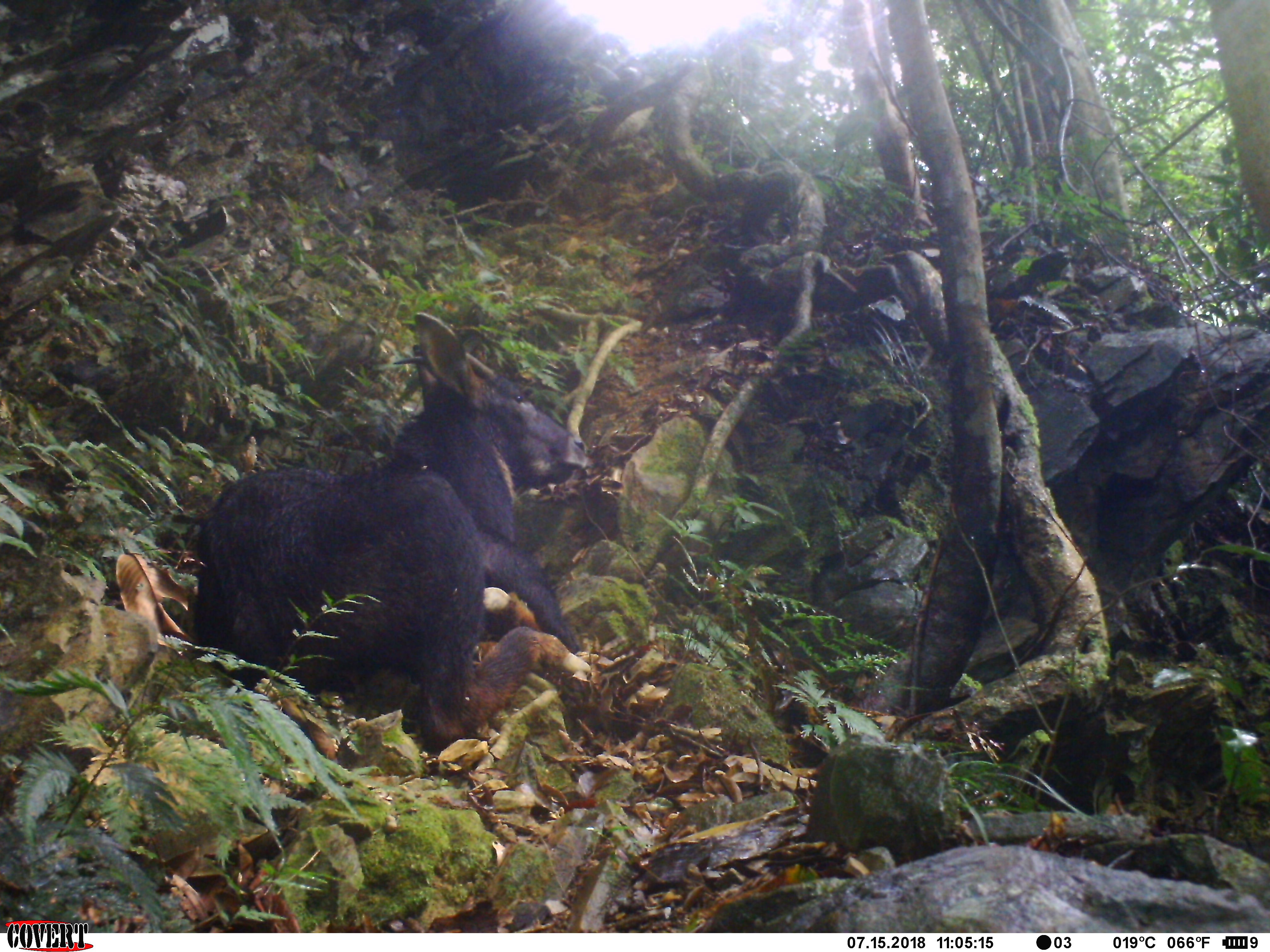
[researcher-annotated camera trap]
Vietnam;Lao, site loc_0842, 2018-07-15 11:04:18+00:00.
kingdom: Animalia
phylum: Chordata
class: Mammalia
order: Artiodactyla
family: Bovidae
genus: Capricornis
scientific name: Capricornis sumatraensis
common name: chinese serow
Chinese serow (Capricornis sumatraensis). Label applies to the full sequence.